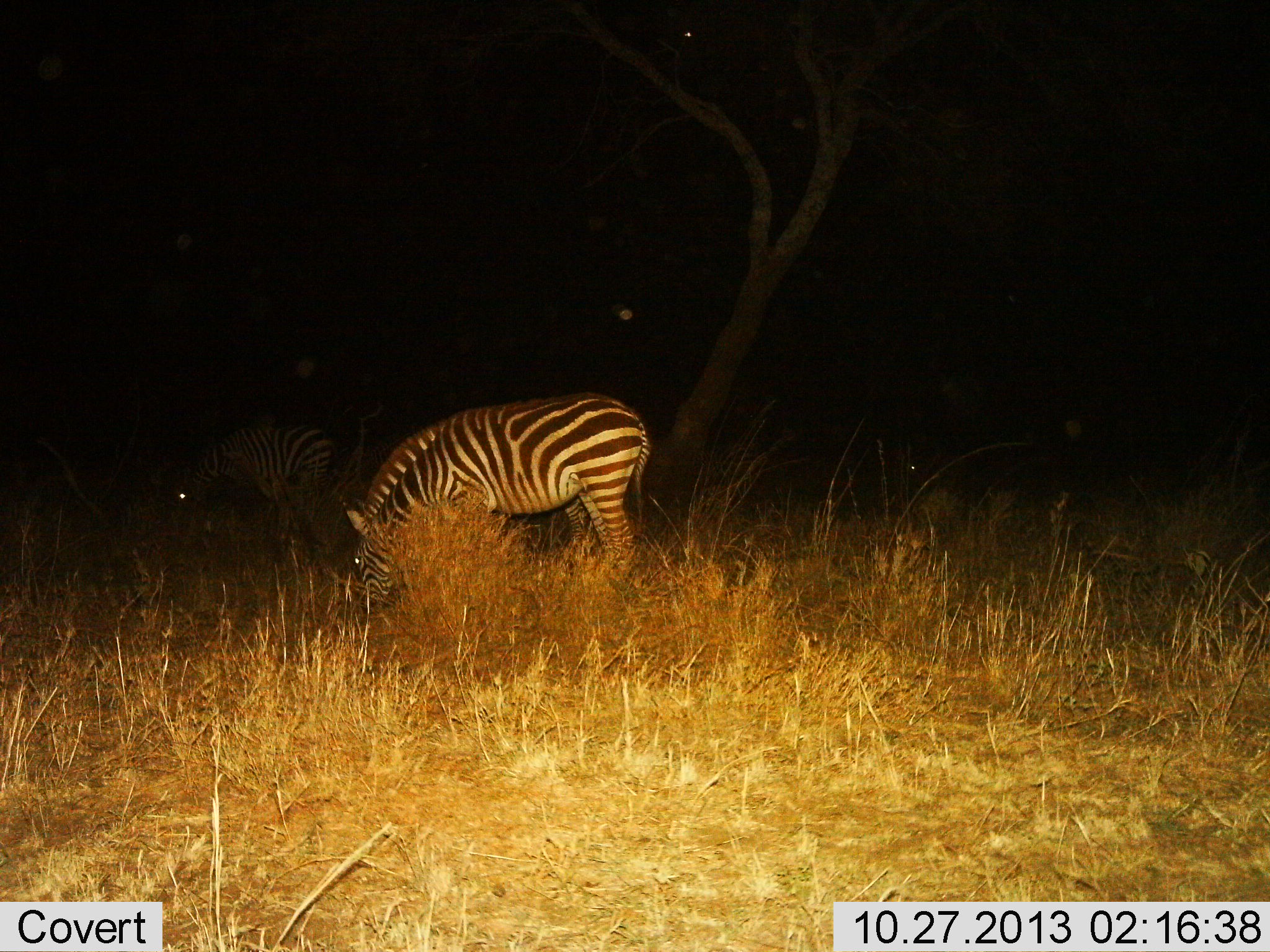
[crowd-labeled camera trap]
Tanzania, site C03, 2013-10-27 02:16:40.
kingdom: Animalia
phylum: Chordata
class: Mammalia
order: Perissodactyla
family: Equidae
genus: Equus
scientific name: Equus quagga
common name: plains zebra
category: zebra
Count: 2.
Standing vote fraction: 20%.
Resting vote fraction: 0%.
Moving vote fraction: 0%.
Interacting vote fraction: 0%.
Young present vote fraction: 0%.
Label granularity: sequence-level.